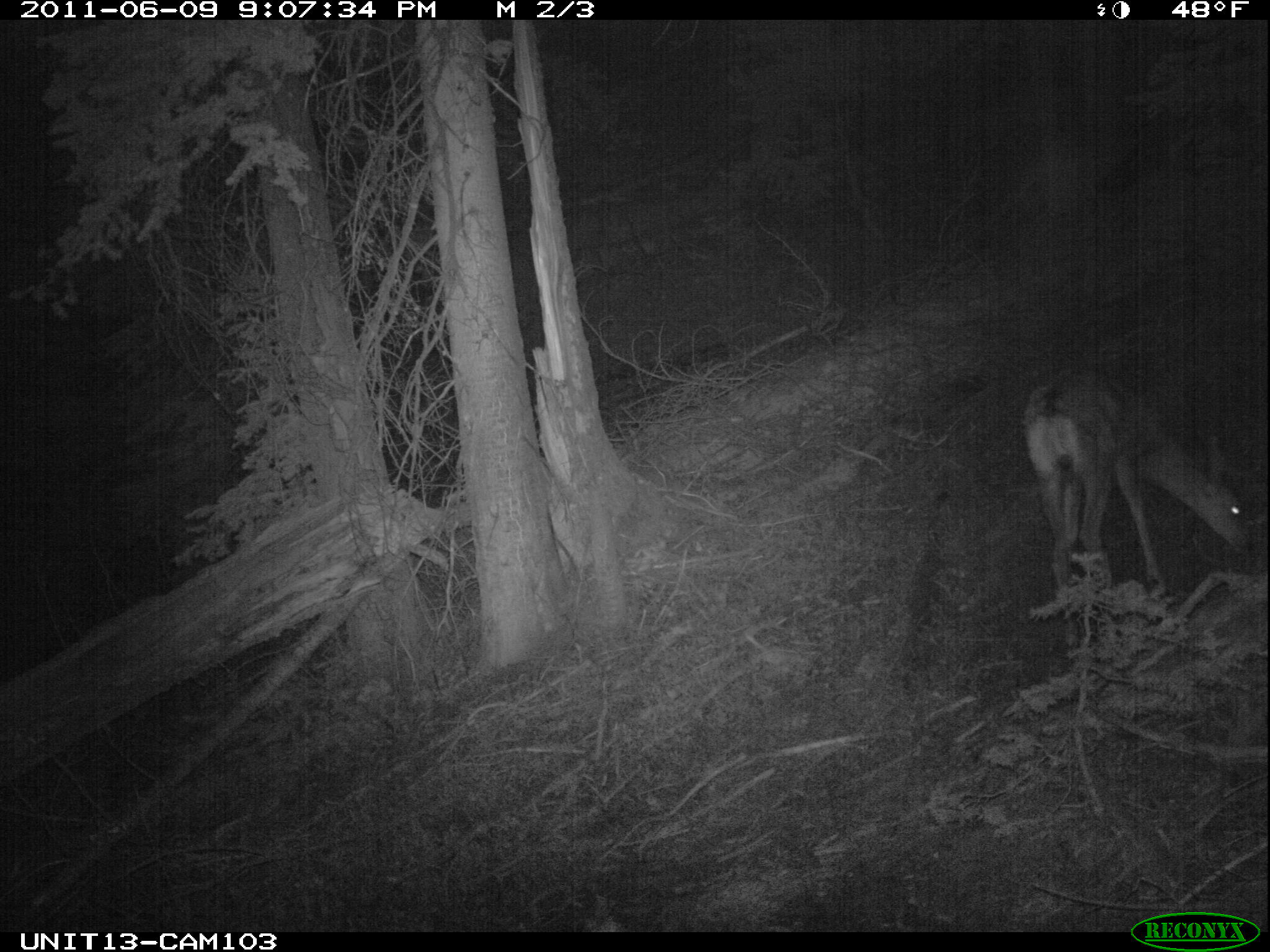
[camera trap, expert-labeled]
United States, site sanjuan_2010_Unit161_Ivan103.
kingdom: Animalia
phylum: Chordata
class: Mammalia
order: Artiodactyla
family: Cervidae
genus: Odocoileus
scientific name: Odocoileus hemionus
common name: mule deer